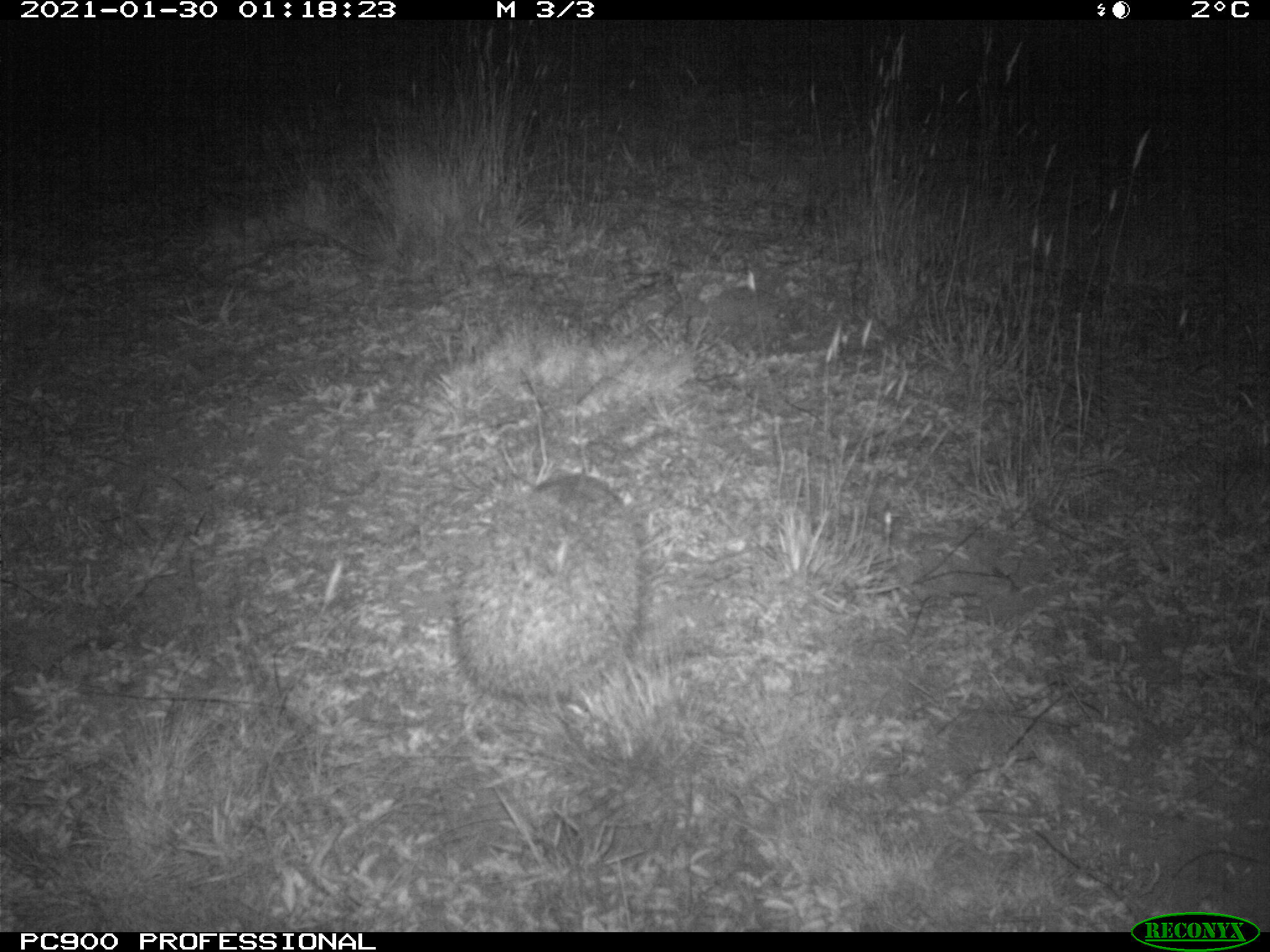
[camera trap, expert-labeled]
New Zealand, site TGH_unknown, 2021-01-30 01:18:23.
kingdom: Animalia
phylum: Chordata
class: Mammalia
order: Eulipotyphla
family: Erinaceidae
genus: Erinaceus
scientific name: Erinaceus europaeus europaeus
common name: european hedgehog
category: hedgehog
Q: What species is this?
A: Hedgehog (european hedgehog) (Erinaceus europaeus europaeus).